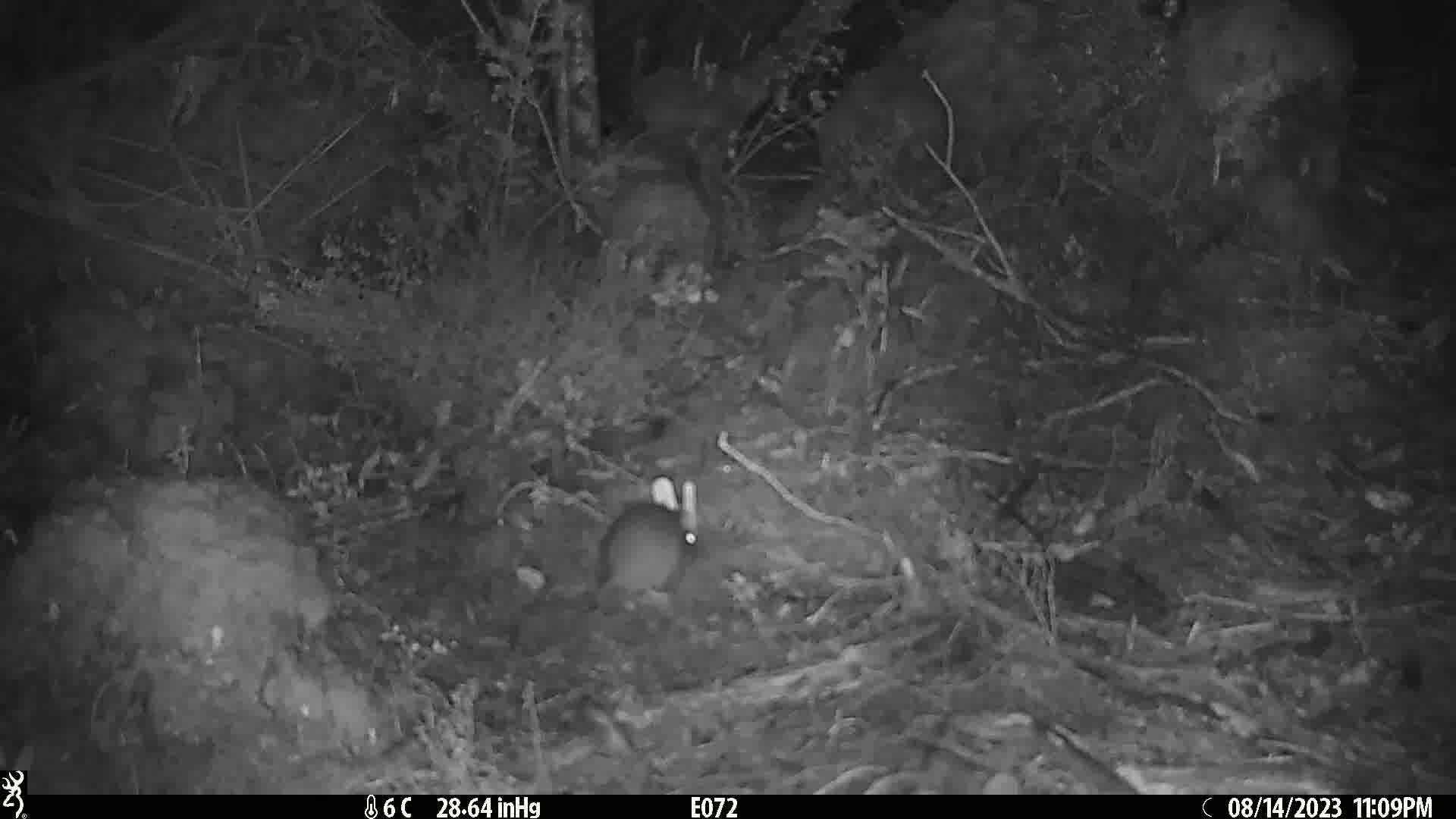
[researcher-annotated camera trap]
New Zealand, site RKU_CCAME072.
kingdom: Animalia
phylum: Chordata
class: Mammalia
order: Rodentia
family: Muridae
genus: Rattus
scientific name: Rattus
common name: rat